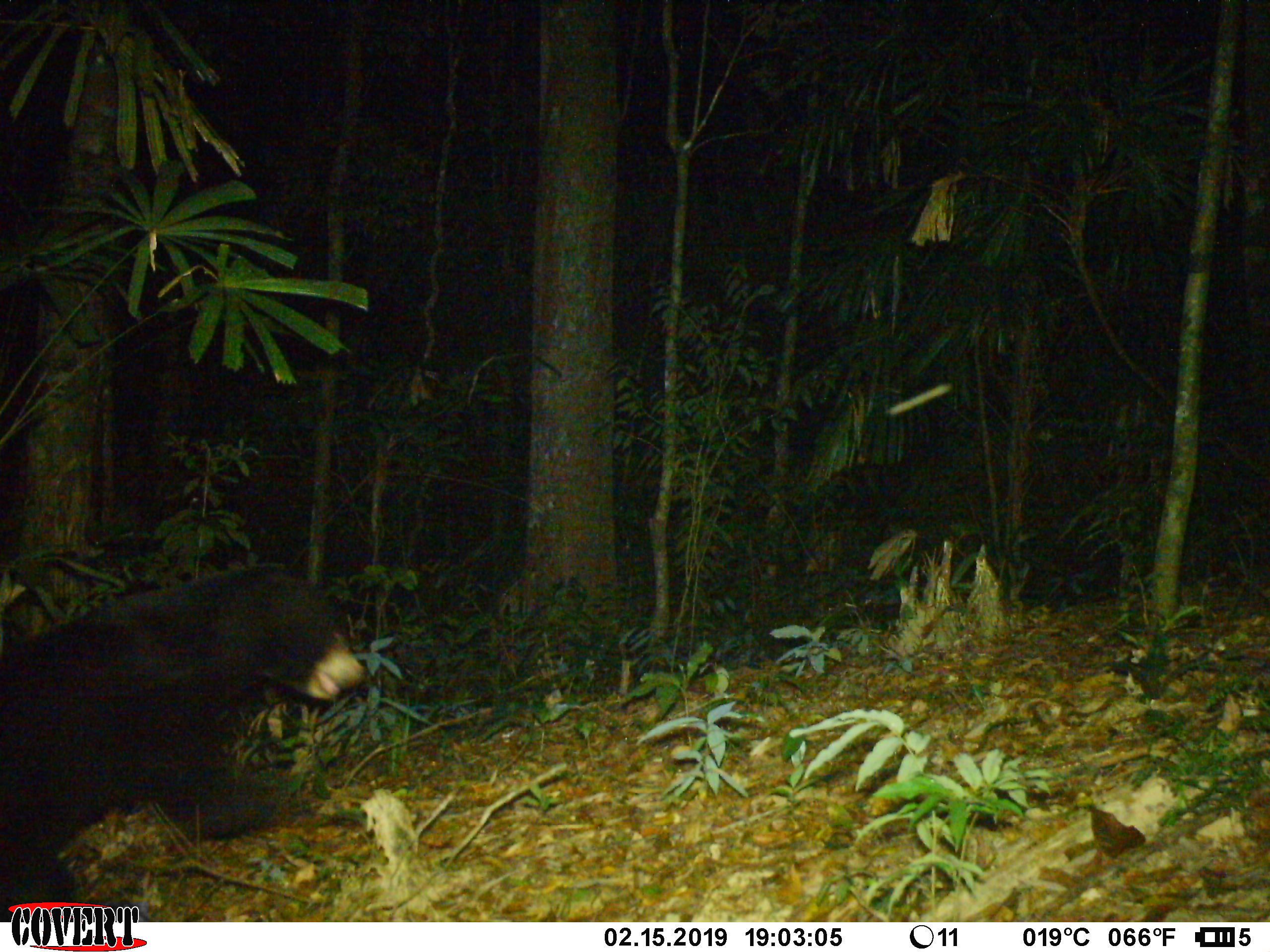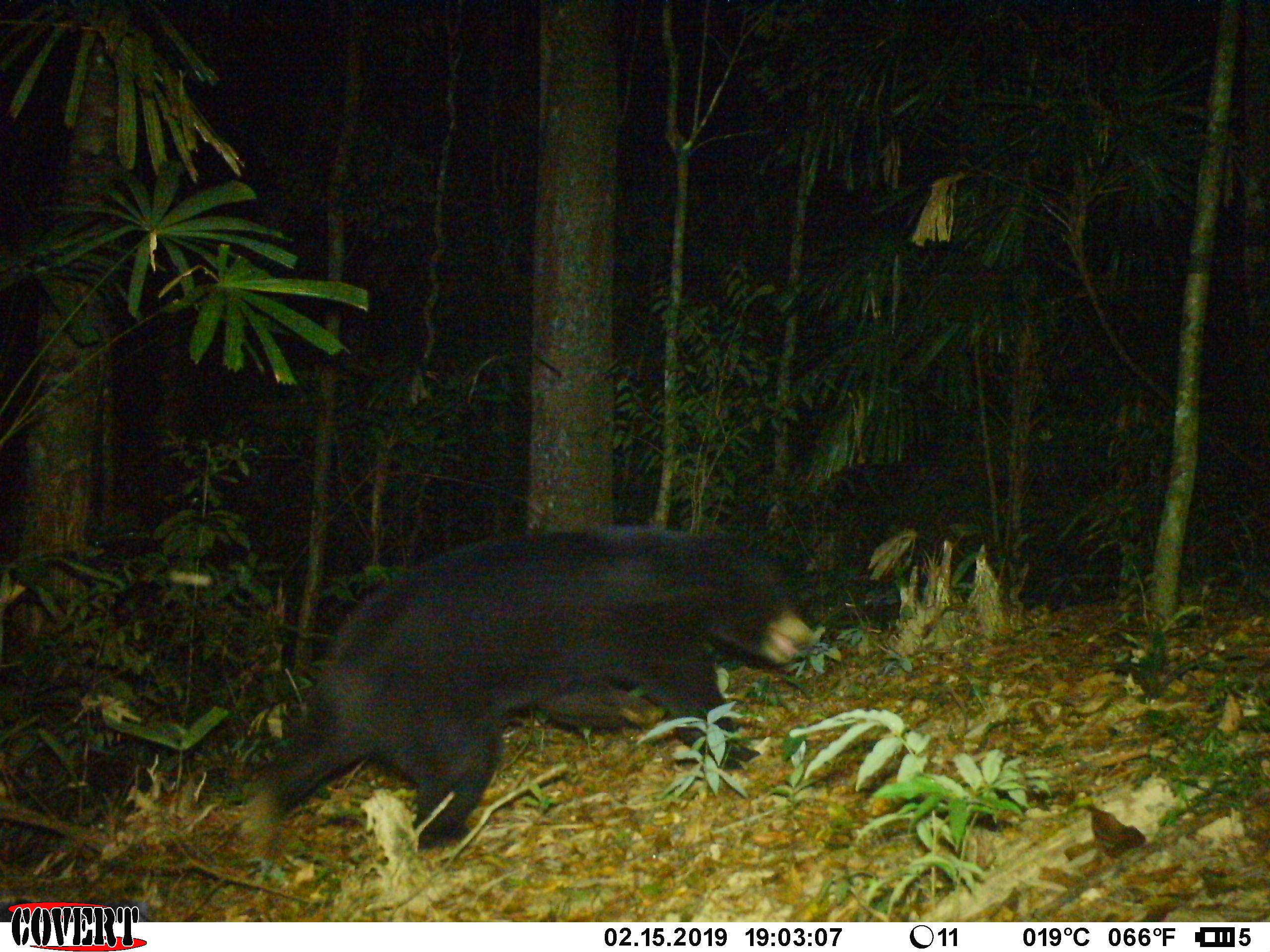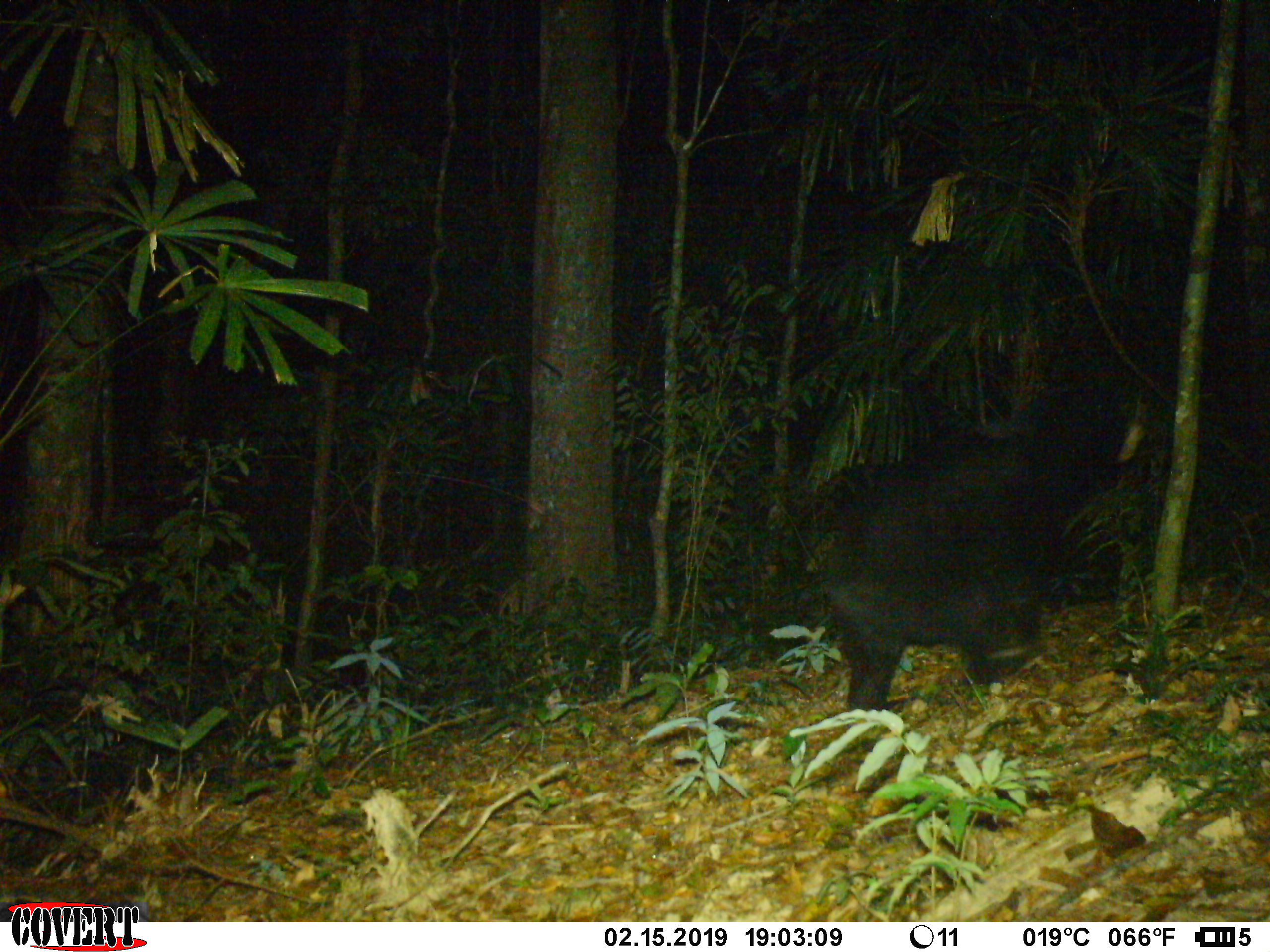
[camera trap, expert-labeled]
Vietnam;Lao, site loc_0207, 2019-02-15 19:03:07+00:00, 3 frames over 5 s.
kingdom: Animalia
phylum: Chordata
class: Mammalia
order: Carnivora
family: Ursidae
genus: Helarctos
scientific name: Helarctos malayanus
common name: sun bear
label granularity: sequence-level